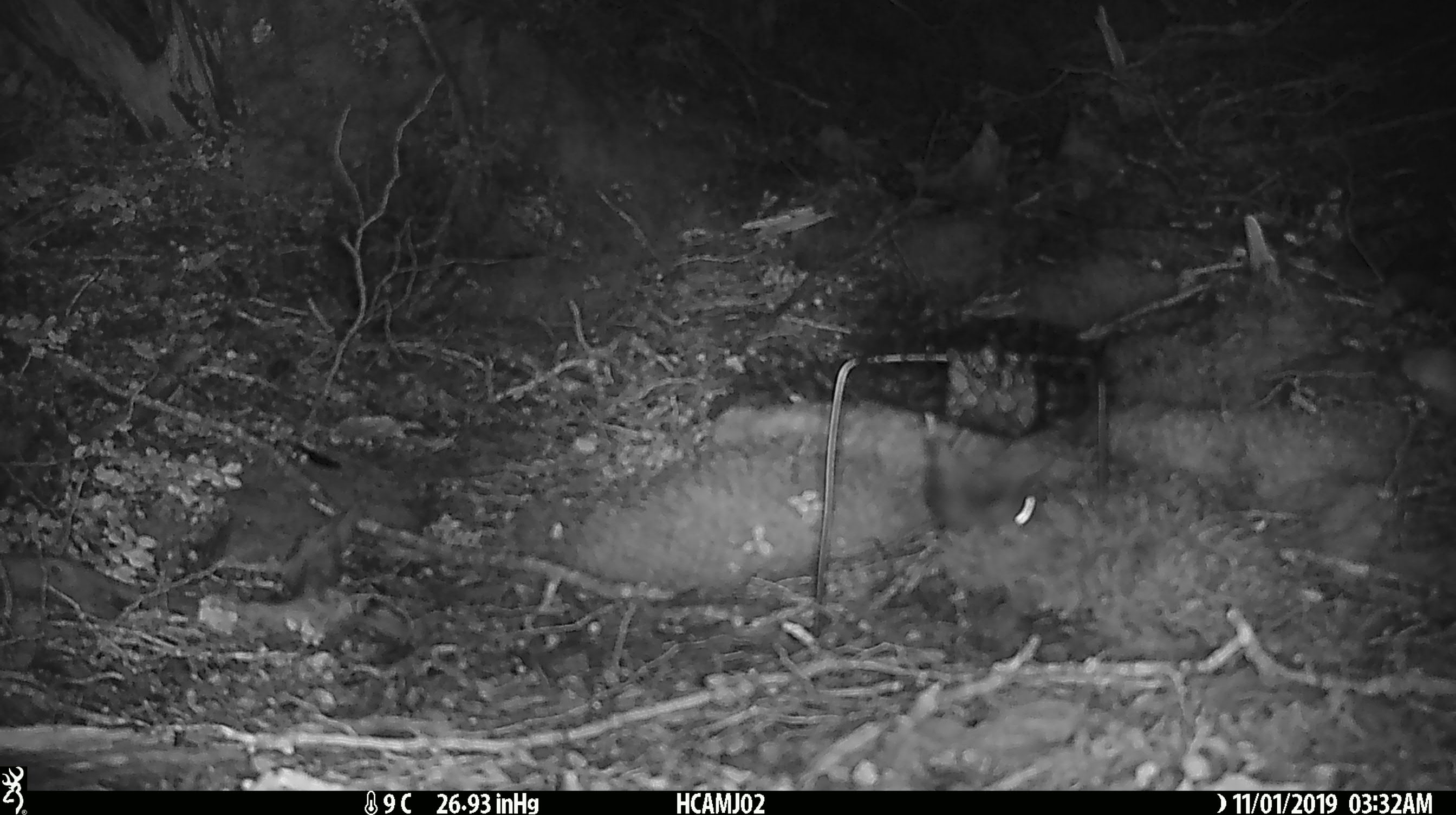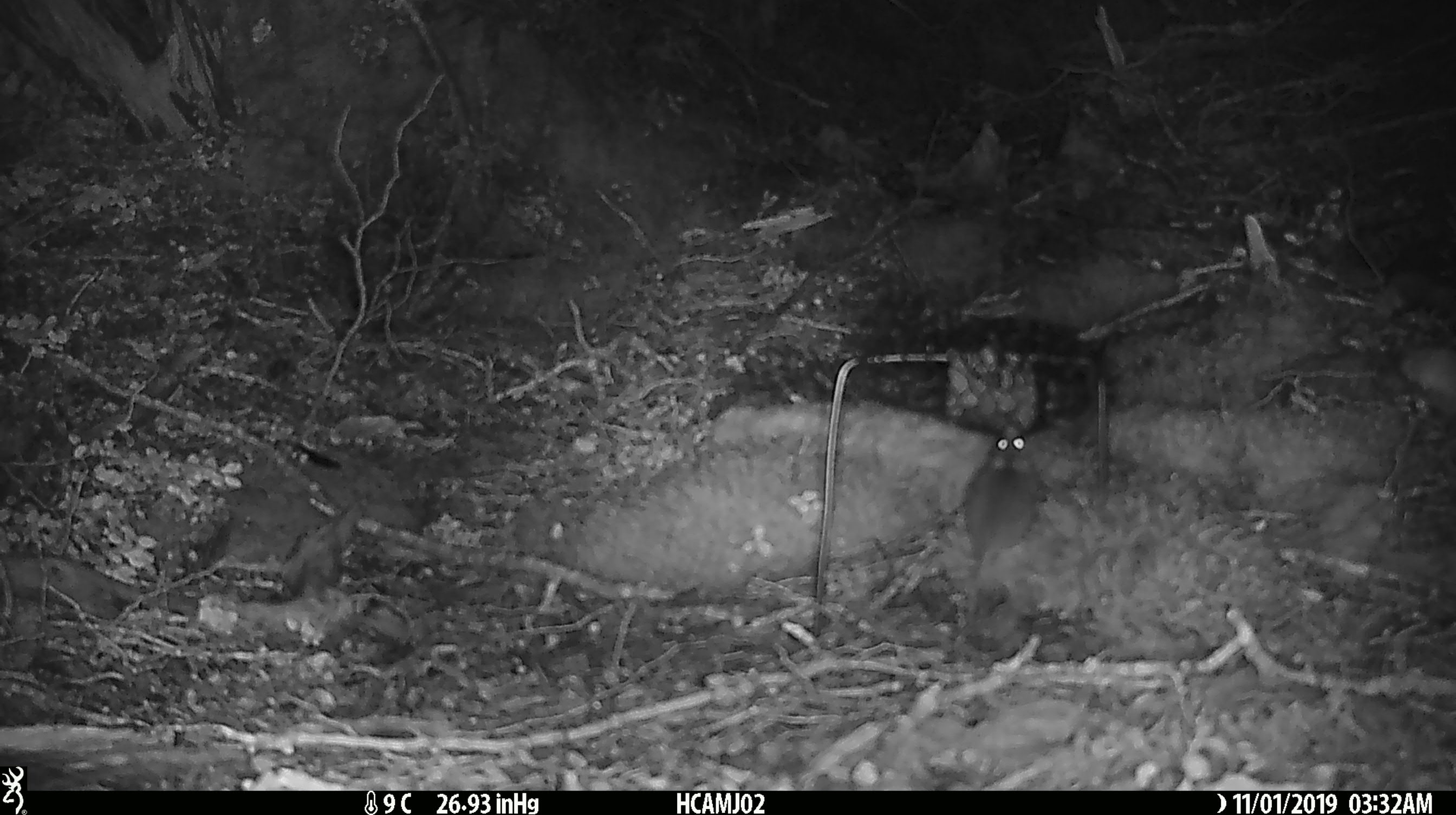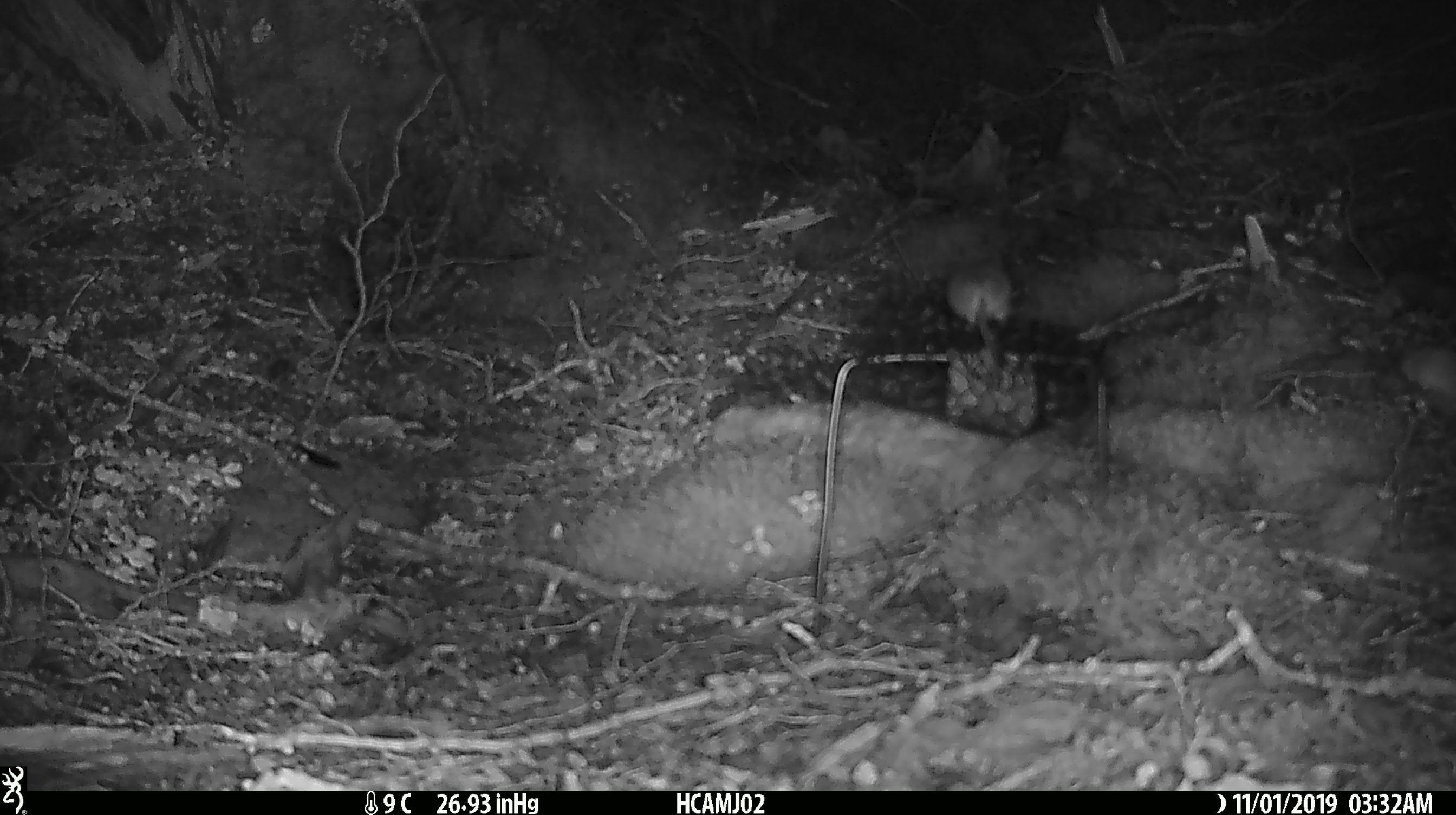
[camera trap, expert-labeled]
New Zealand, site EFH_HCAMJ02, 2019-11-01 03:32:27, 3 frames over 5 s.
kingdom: Animalia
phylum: Chordata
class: Mammalia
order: Rodentia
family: Muridae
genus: Mus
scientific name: Mus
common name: mouse